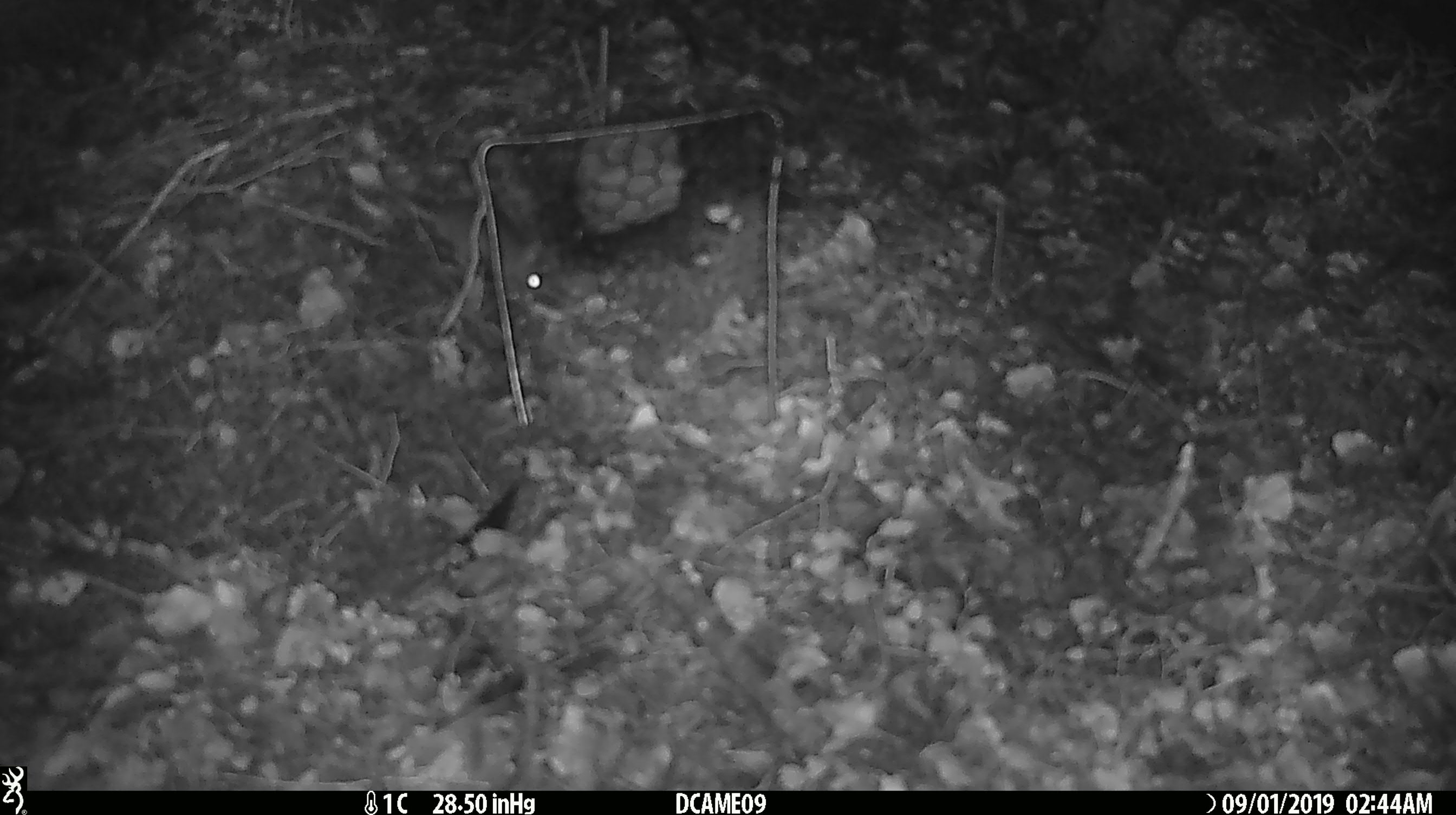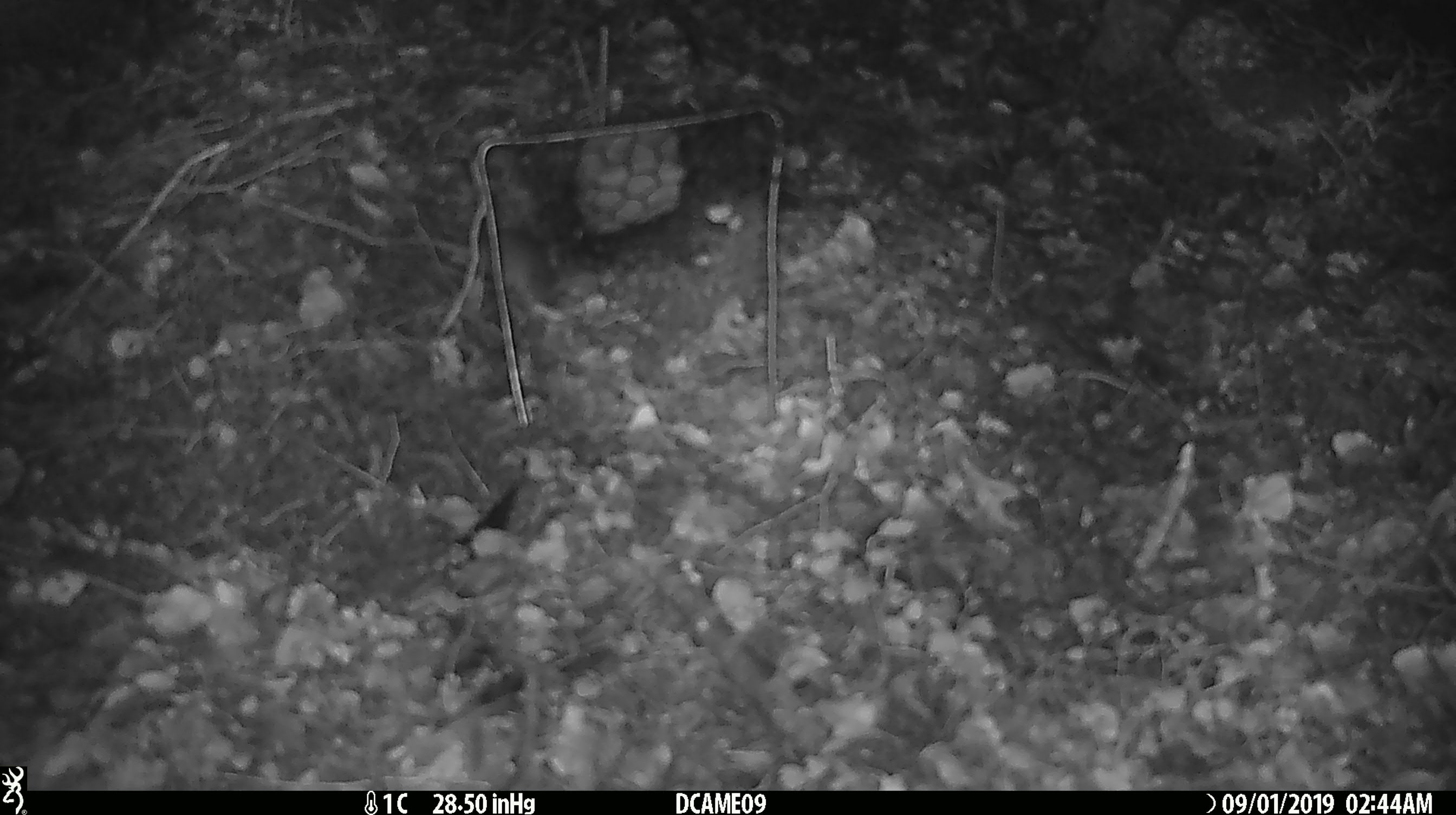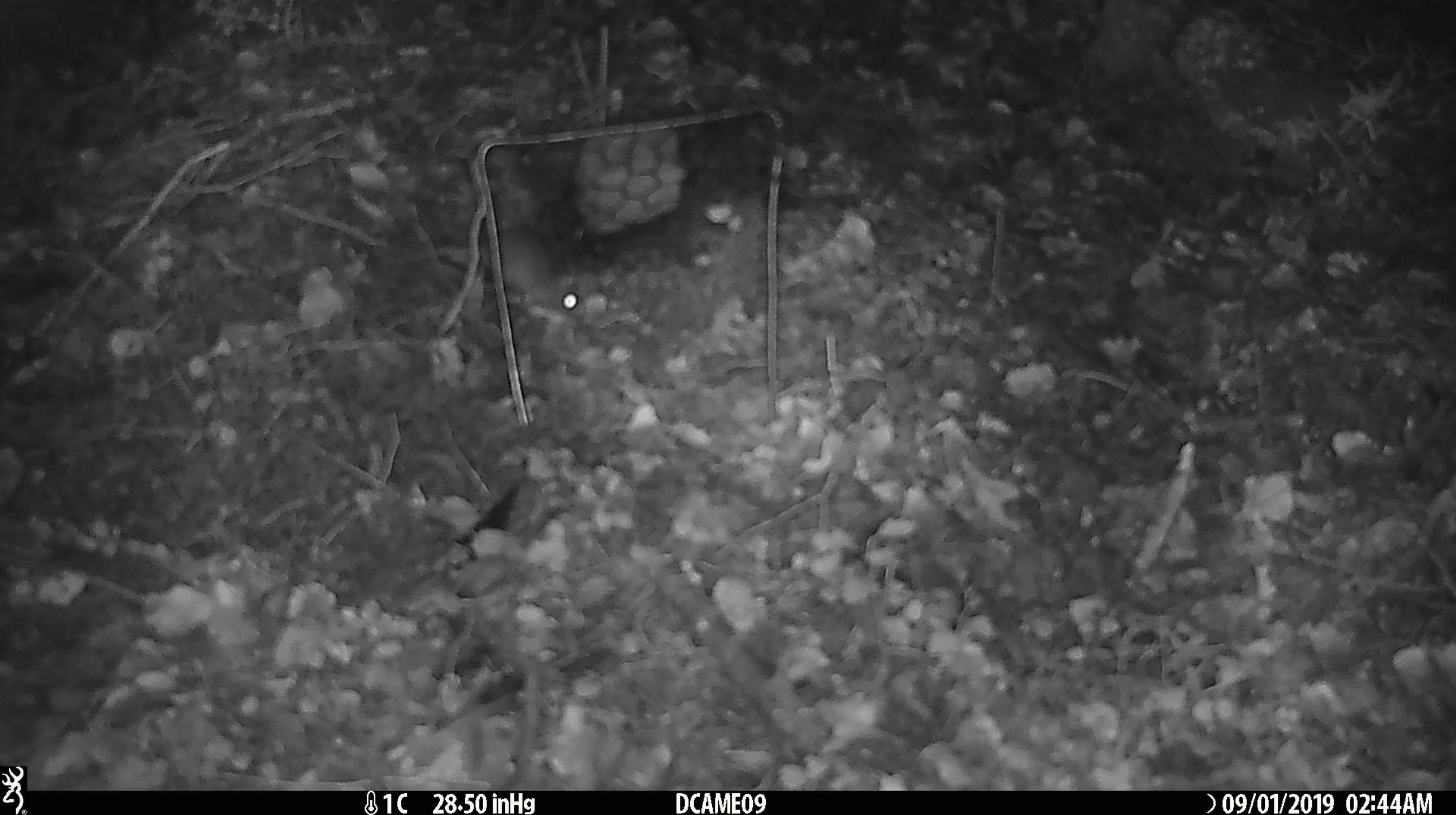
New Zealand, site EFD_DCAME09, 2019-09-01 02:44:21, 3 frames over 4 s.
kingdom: Animalia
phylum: Chordata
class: Mammalia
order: Rodentia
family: Muridae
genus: Mus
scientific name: Mus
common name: mouse